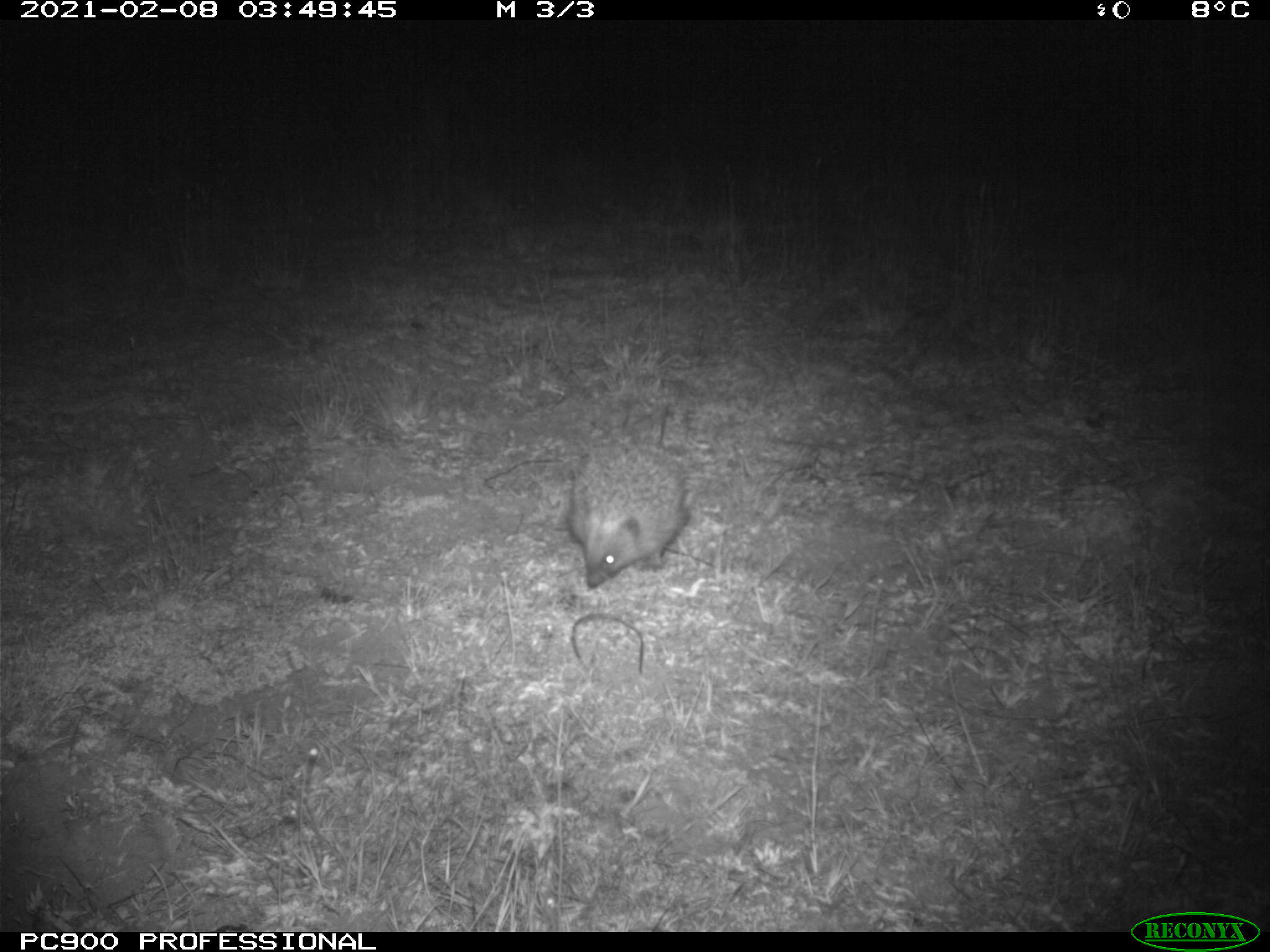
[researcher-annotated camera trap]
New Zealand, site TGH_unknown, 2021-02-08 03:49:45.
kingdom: Animalia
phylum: Chordata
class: Mammalia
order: Eulipotyphla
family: Erinaceidae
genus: Erinaceus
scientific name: Erinaceus europaeus europaeus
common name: european hedgehog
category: hedgehog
Hedgehog (european hedgehog) (Erinaceus europaeus europaeus).